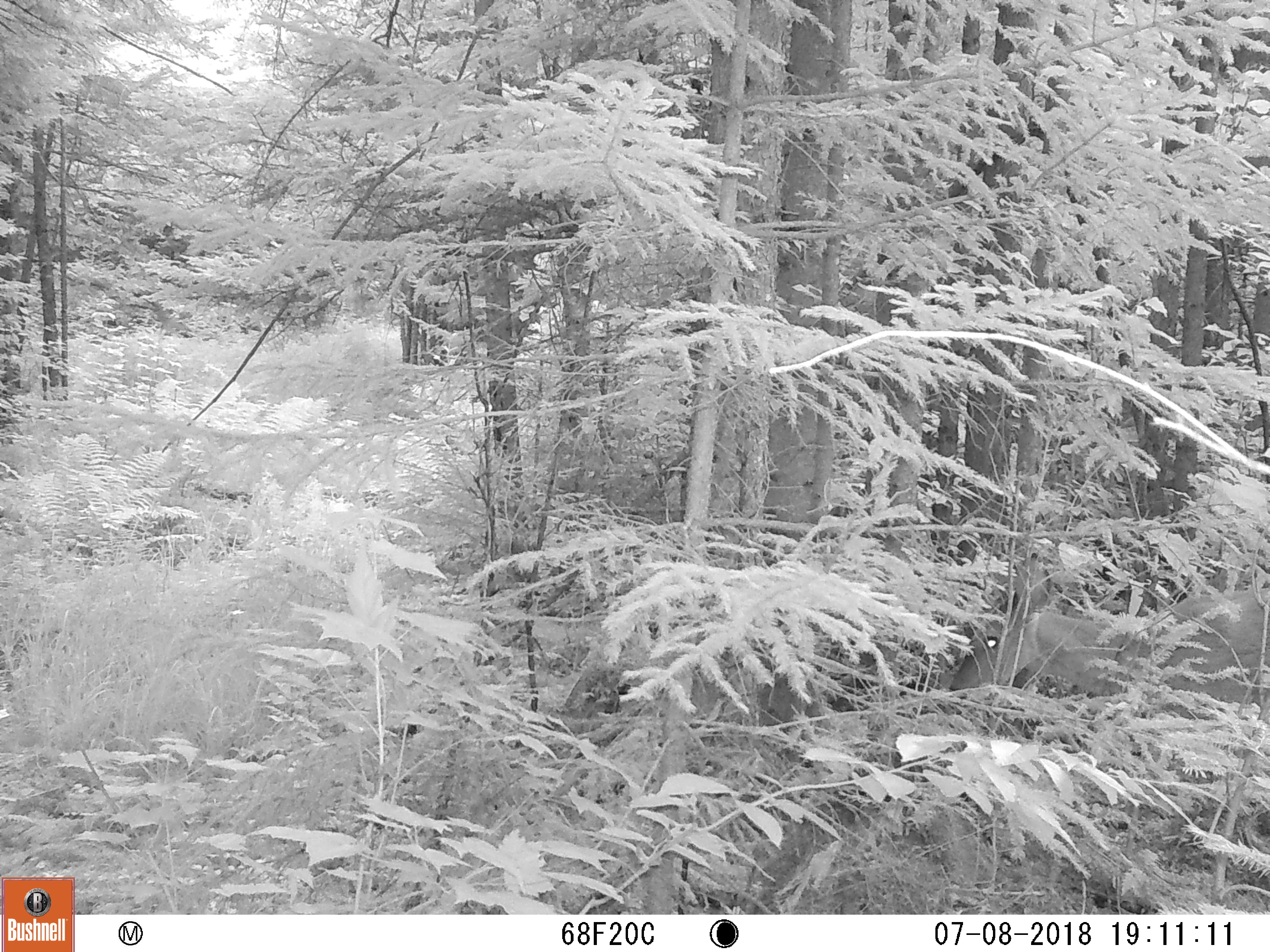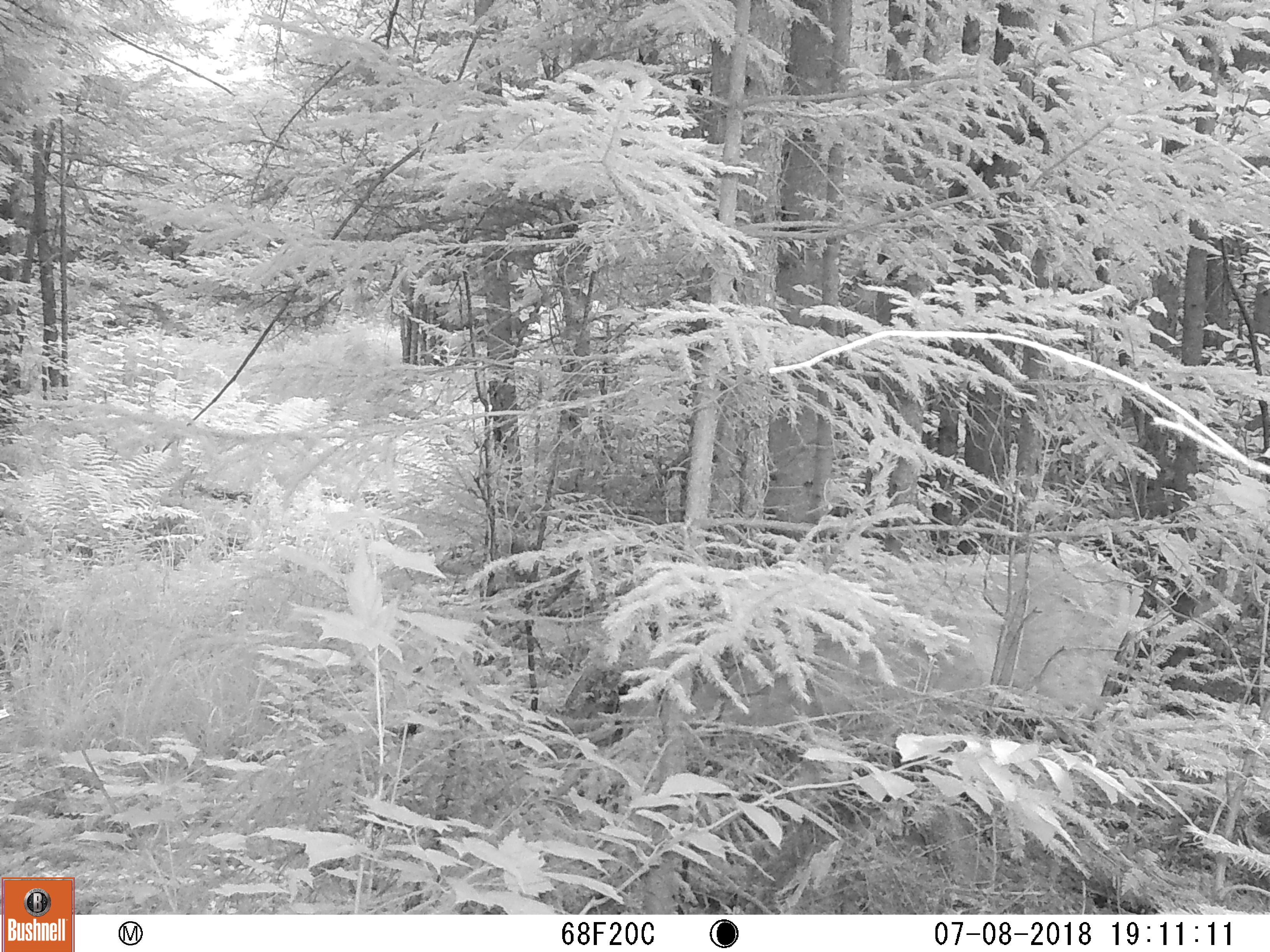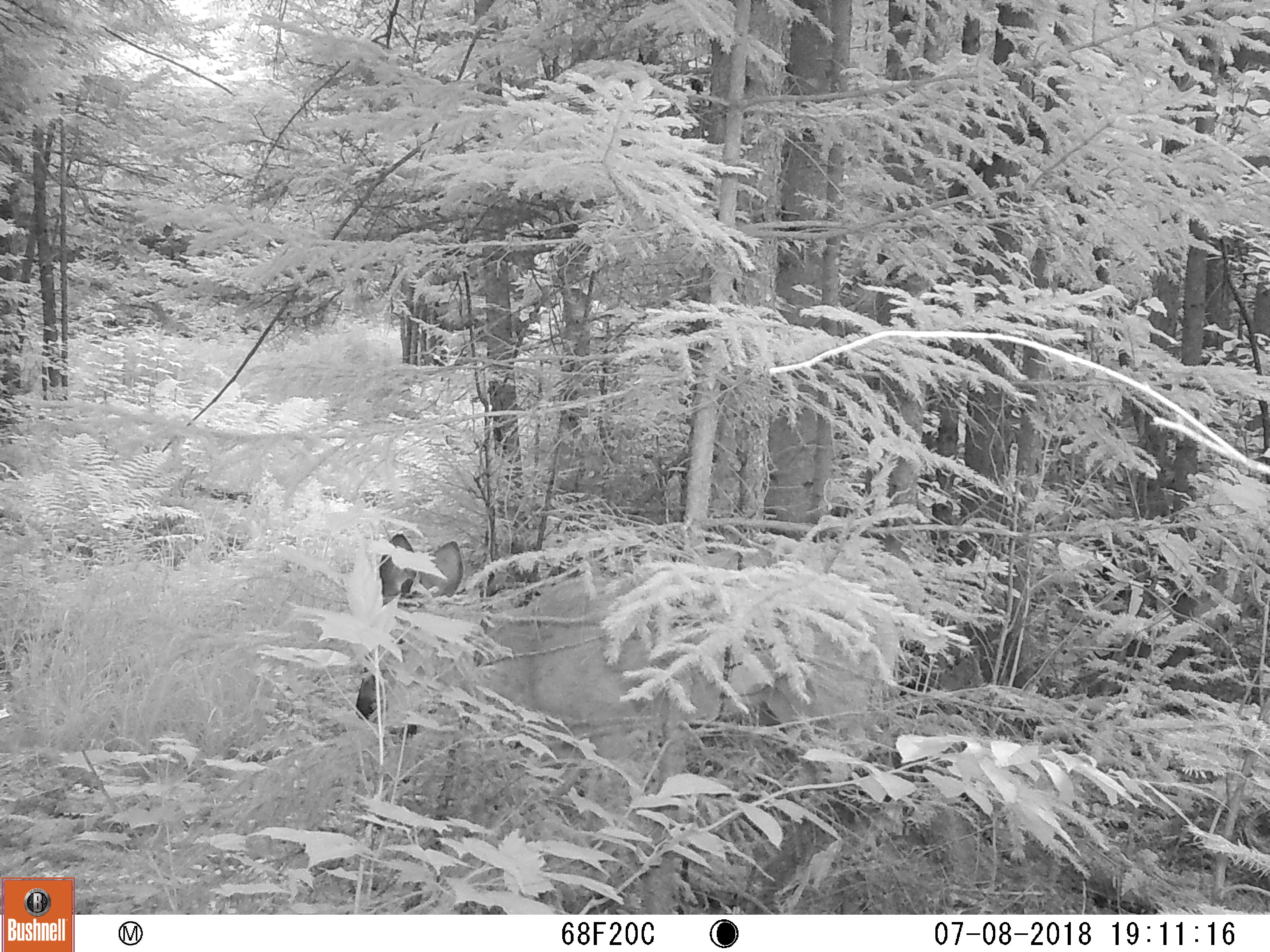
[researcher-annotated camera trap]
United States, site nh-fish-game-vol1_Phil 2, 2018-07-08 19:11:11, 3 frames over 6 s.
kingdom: Animalia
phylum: Chordata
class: Mammalia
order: Artiodactyla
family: Cervidae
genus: Odocoileus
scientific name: Odocoileus virginianus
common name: white-tailed deer